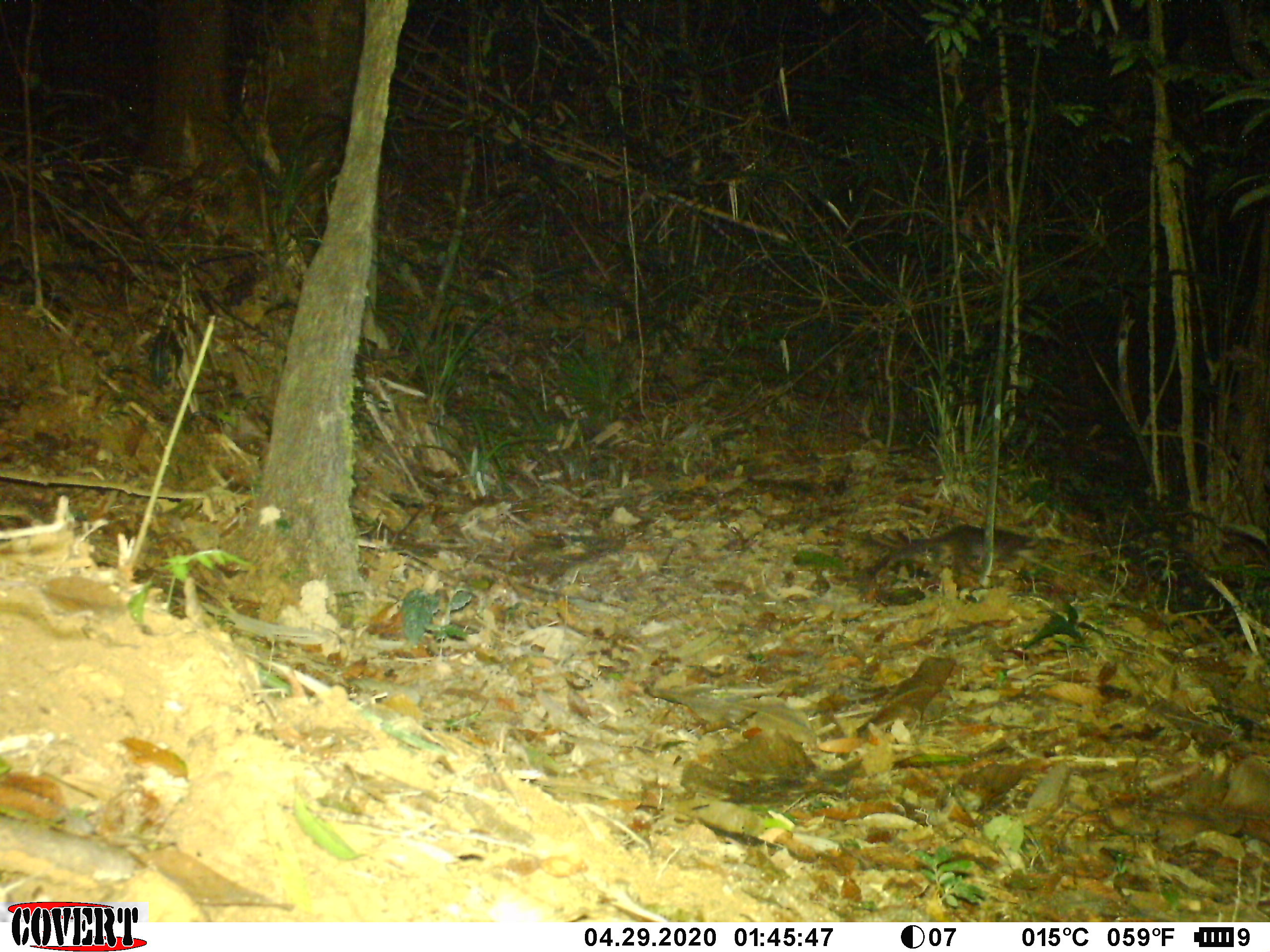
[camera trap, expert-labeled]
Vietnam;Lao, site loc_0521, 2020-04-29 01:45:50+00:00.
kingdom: Animalia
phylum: Chordata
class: Mammalia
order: Carnivora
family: Mustelidae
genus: Melogale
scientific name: Melogale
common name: ferret badger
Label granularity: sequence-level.